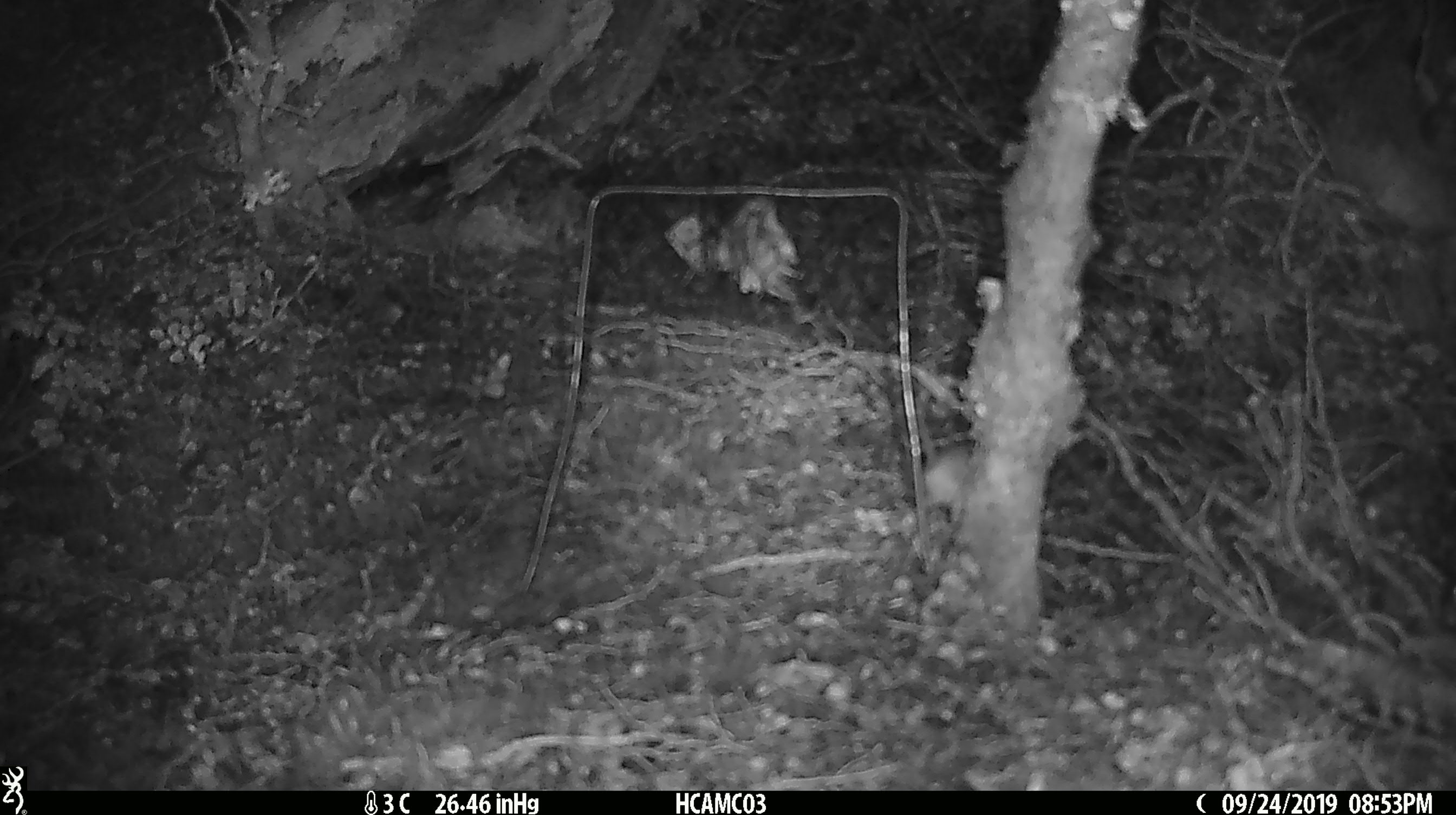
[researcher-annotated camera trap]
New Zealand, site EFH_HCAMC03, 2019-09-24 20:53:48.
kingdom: Animalia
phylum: Chordata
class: Mammalia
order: Rodentia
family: Muridae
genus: Mus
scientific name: Mus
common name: mouse